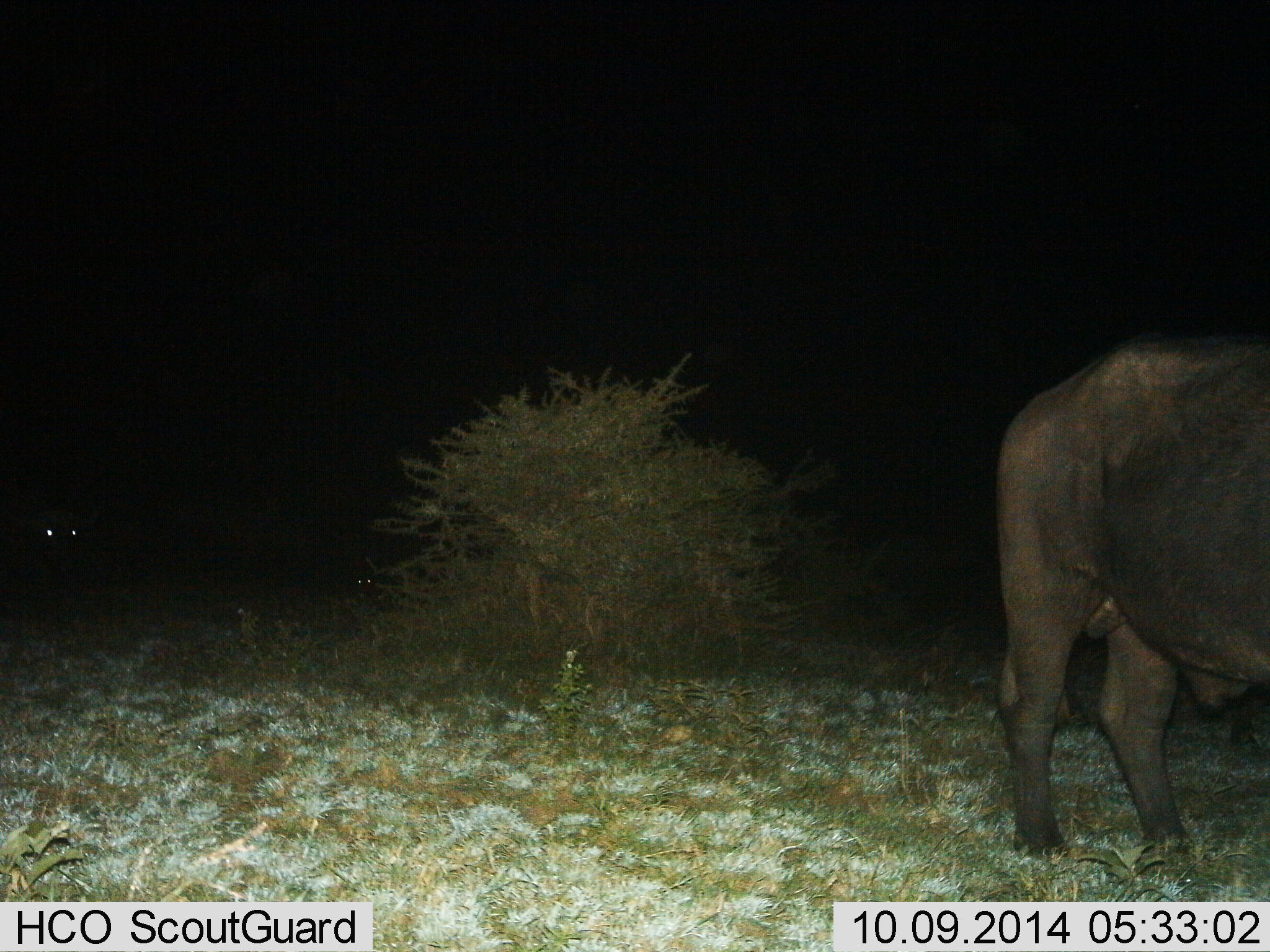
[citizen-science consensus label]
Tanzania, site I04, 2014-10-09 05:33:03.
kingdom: Animalia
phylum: Chordata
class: Mammalia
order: Artiodactyla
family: Bovidae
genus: Syncerus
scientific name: Syncerus caffer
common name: cape buffalo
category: buffalo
Buffalo (cape buffalo) (Syncerus caffer), count 1. Behavior (volunteer vote fractions): standing 60%, resting 0%, moving 40%, interacting 0%. Young present (vote fraction): 0%. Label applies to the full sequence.